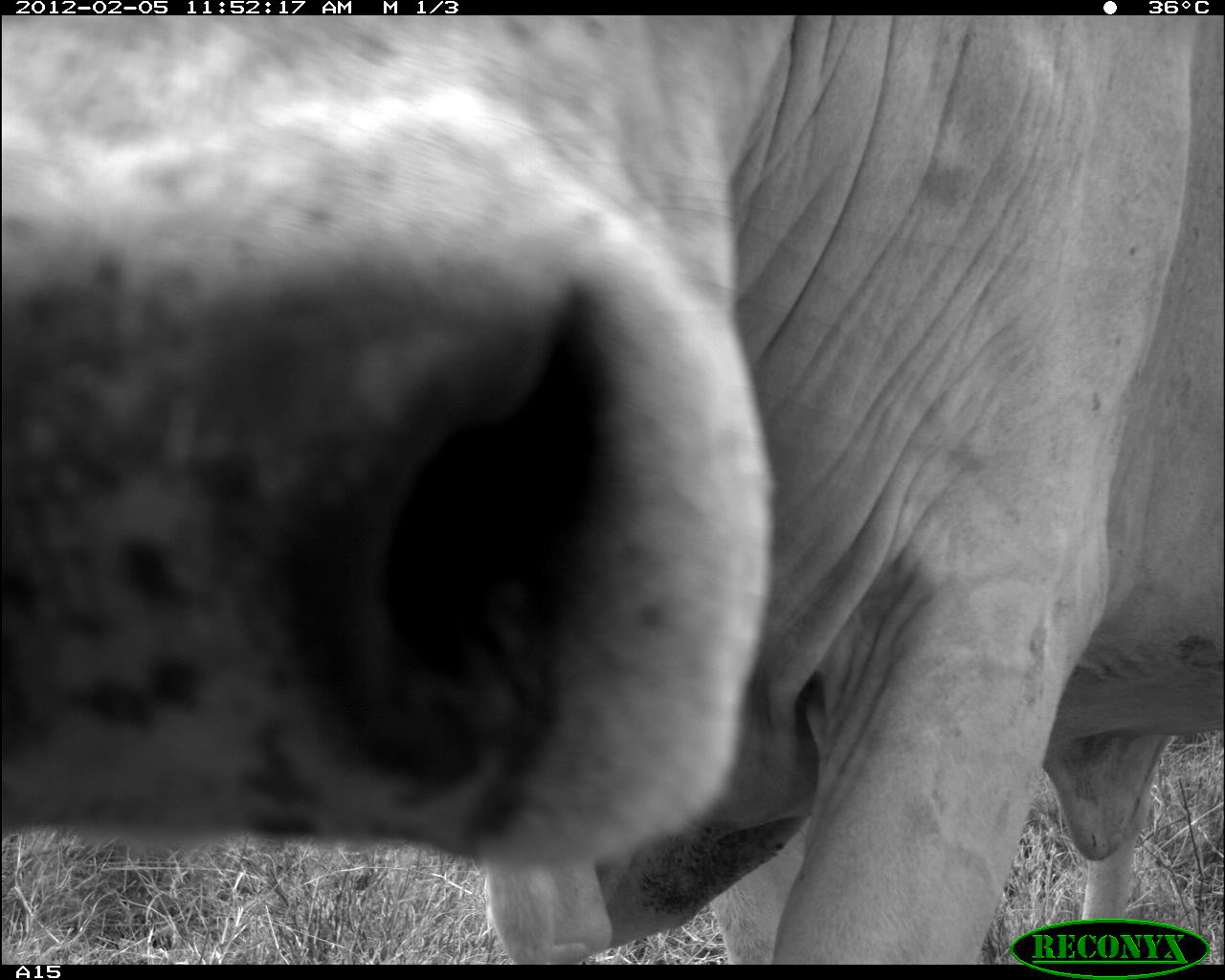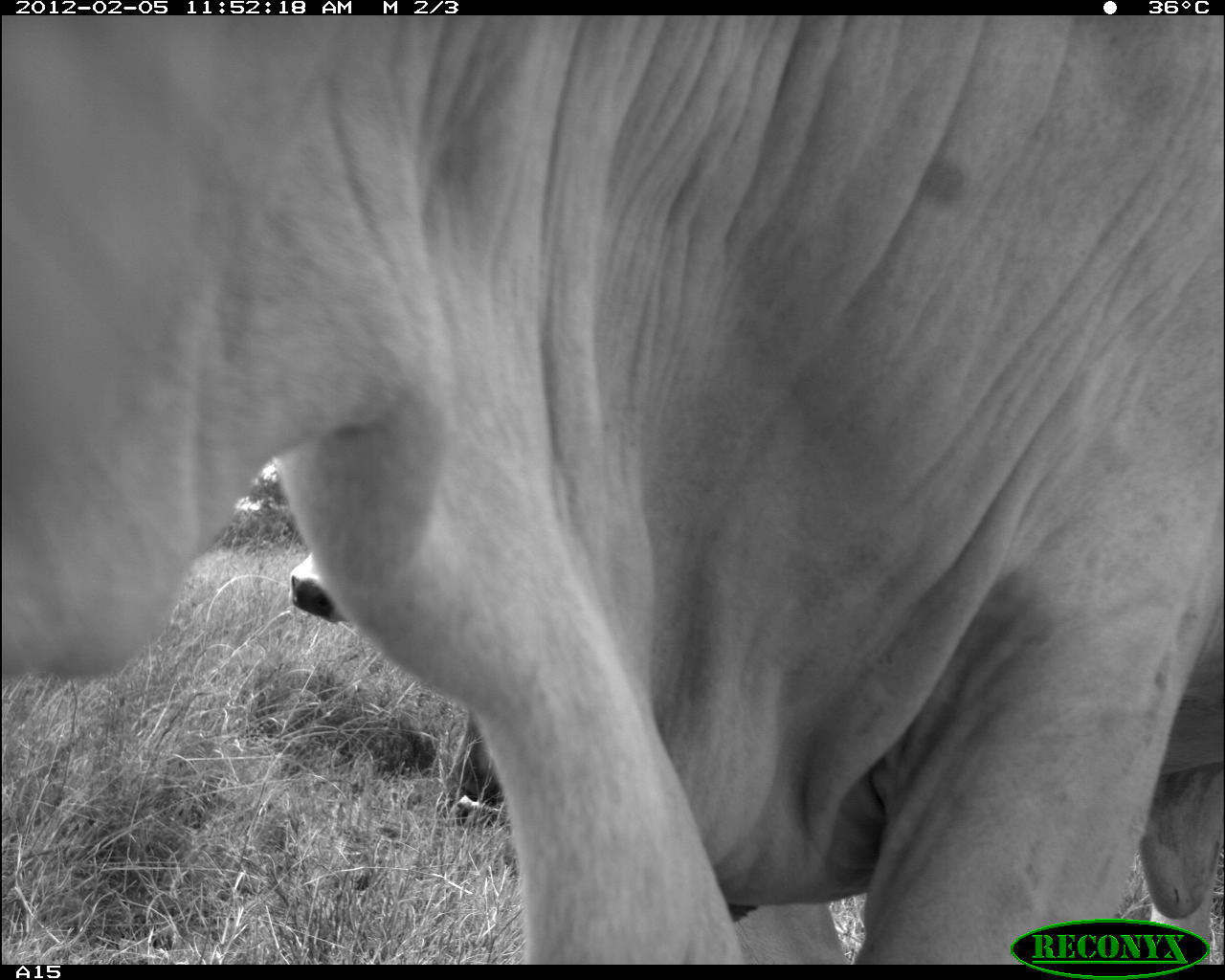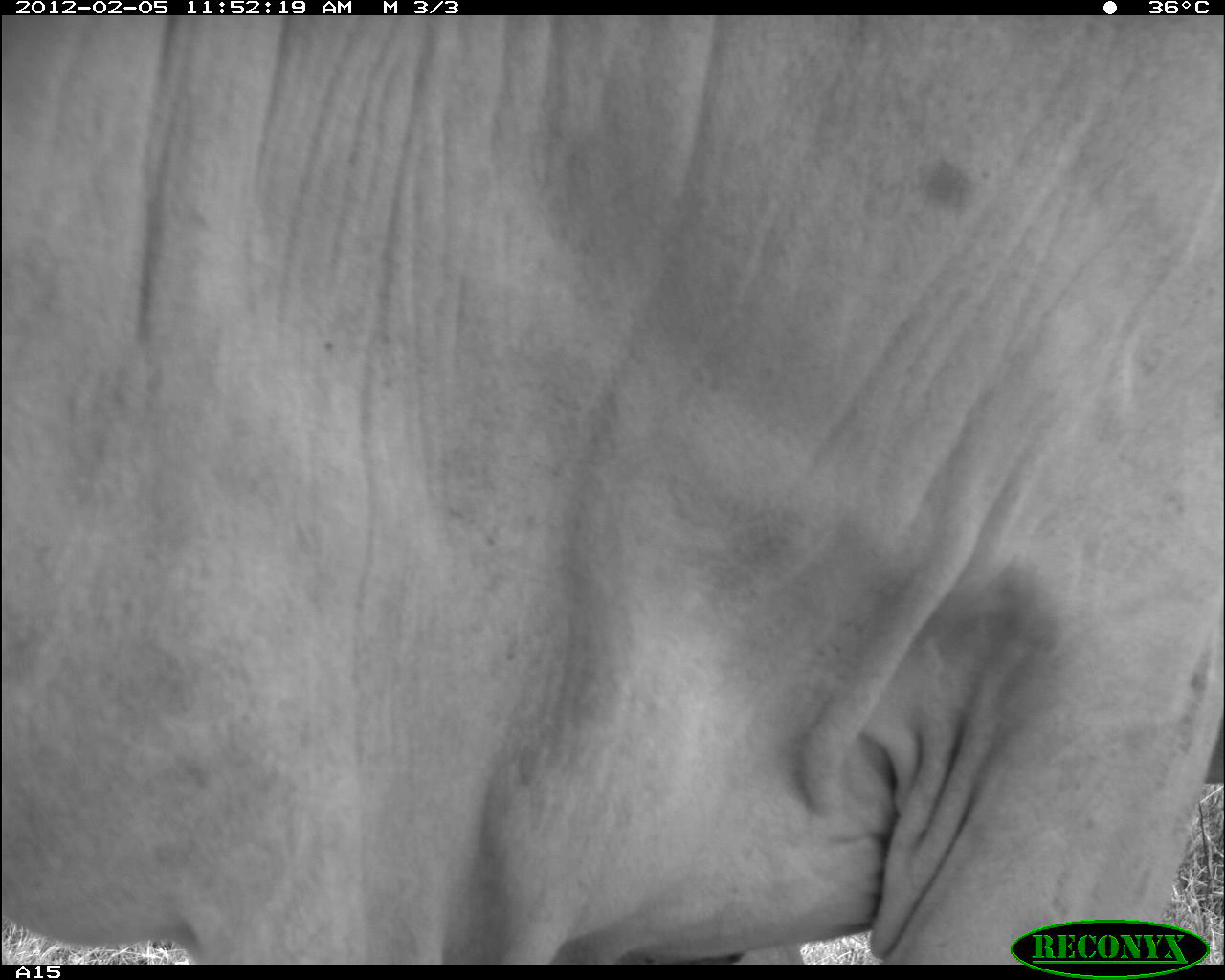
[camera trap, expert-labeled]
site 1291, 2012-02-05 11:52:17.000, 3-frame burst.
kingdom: Animalia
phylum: Chordata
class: Mammalia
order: Artiodactyla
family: Bovidae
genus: Bos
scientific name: Bos taurus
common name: domestic cattle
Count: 1.